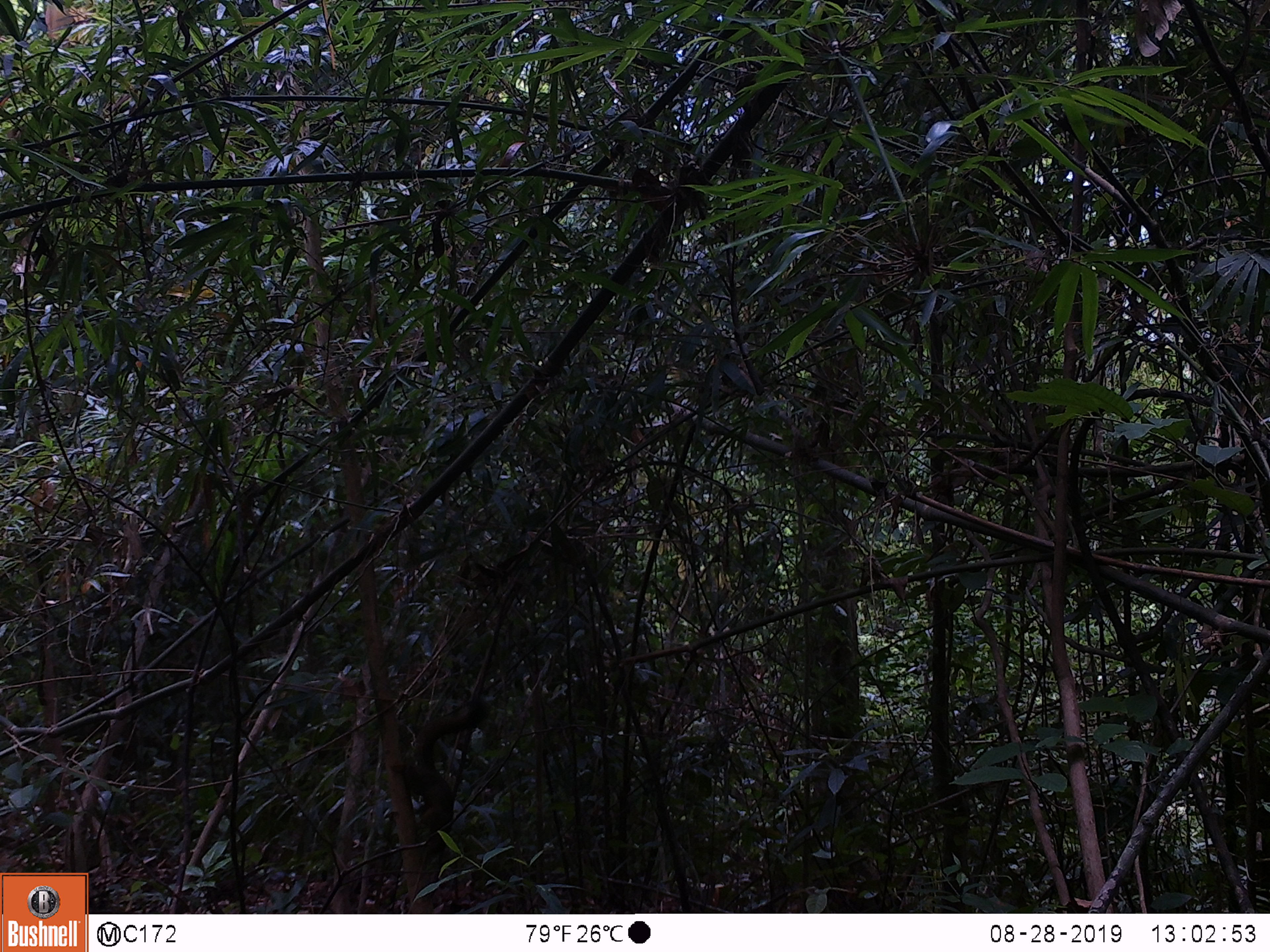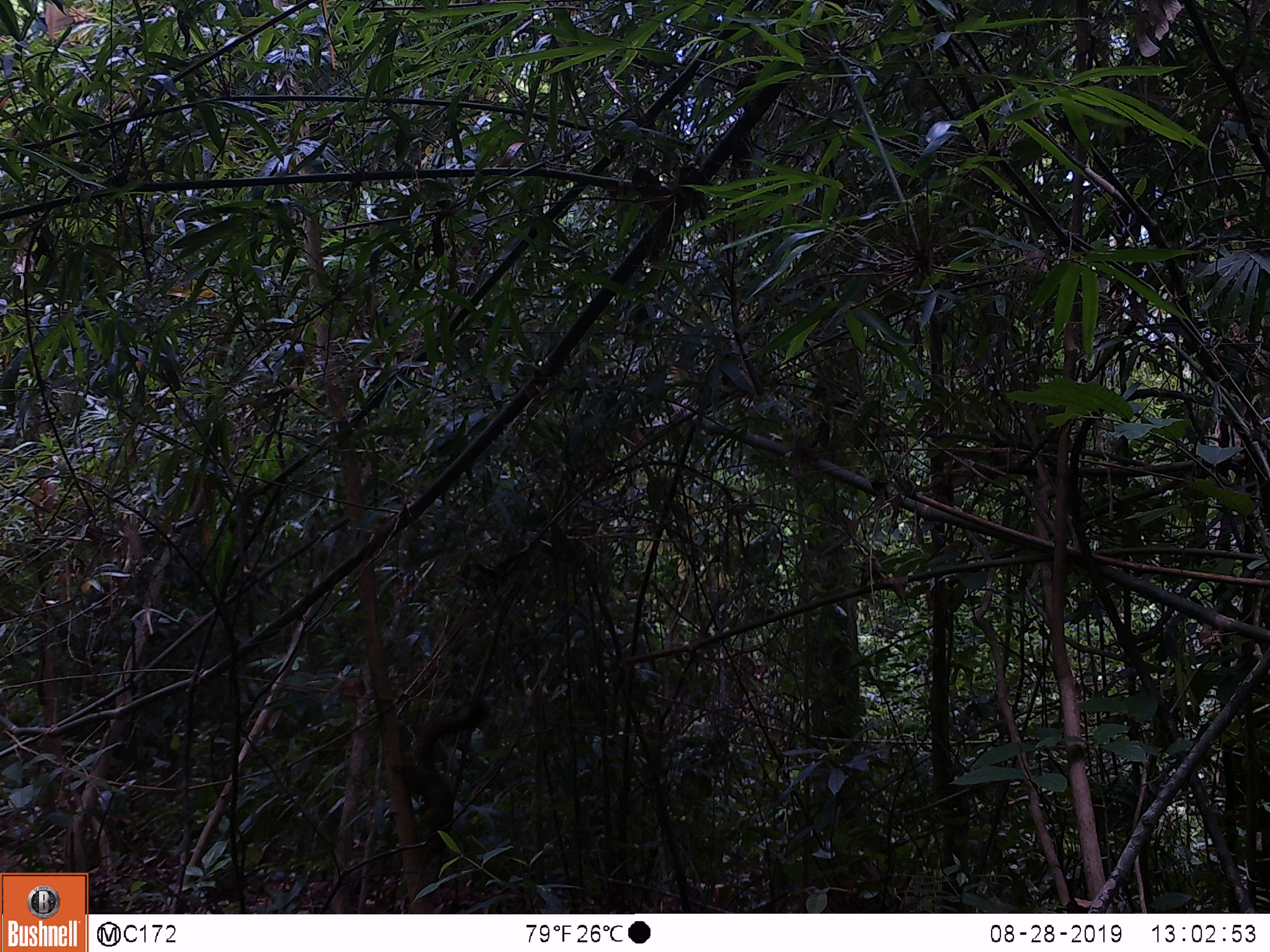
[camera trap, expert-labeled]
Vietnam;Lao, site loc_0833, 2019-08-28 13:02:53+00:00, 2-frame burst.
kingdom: Animalia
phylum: Chordata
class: Mammalia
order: Rodentia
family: Sciuridae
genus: Sciurus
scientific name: Sciurus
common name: squirrel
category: unidentified squirrel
Unidentified squirrel (squirrel) (Sciurus). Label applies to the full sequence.